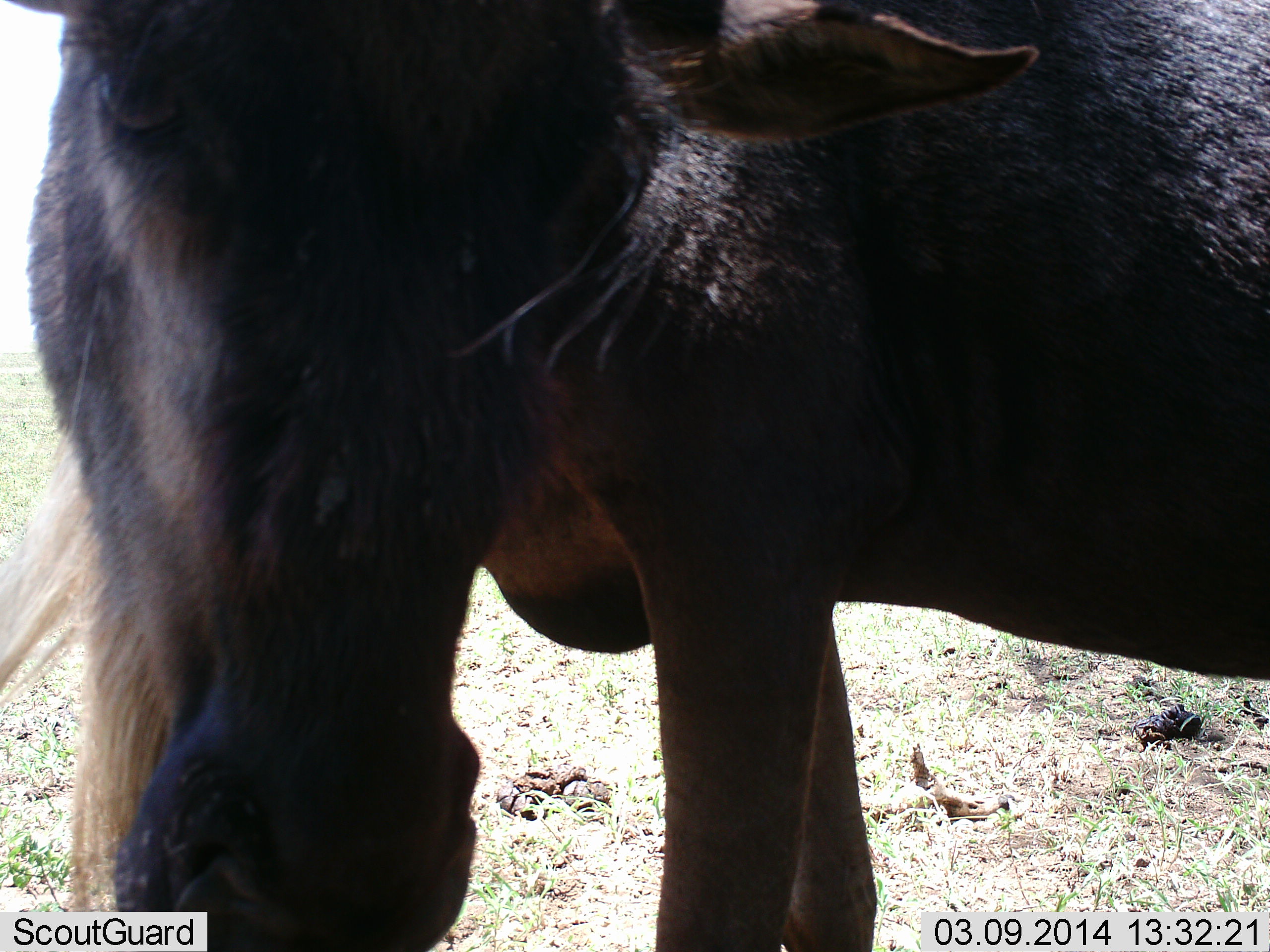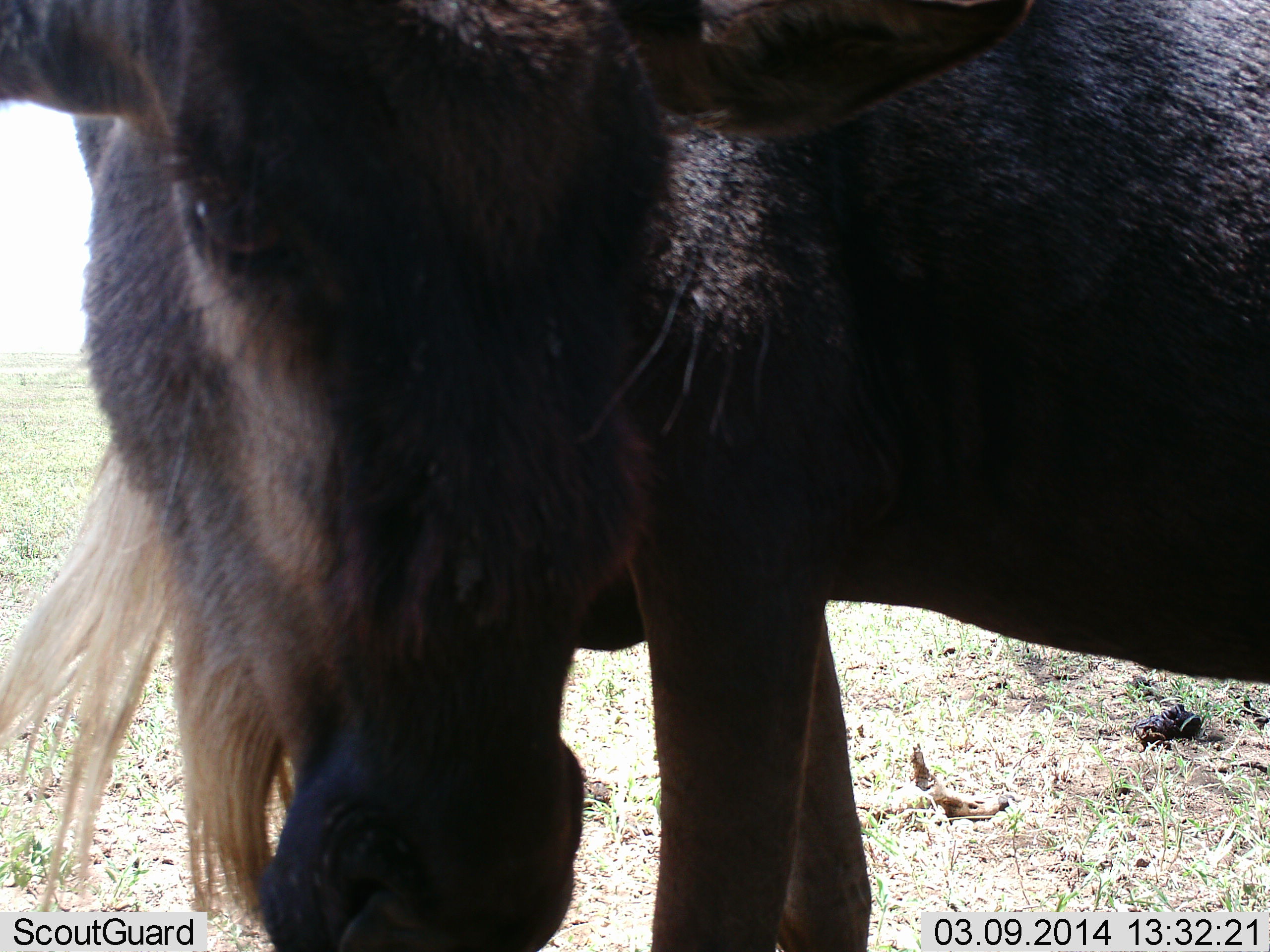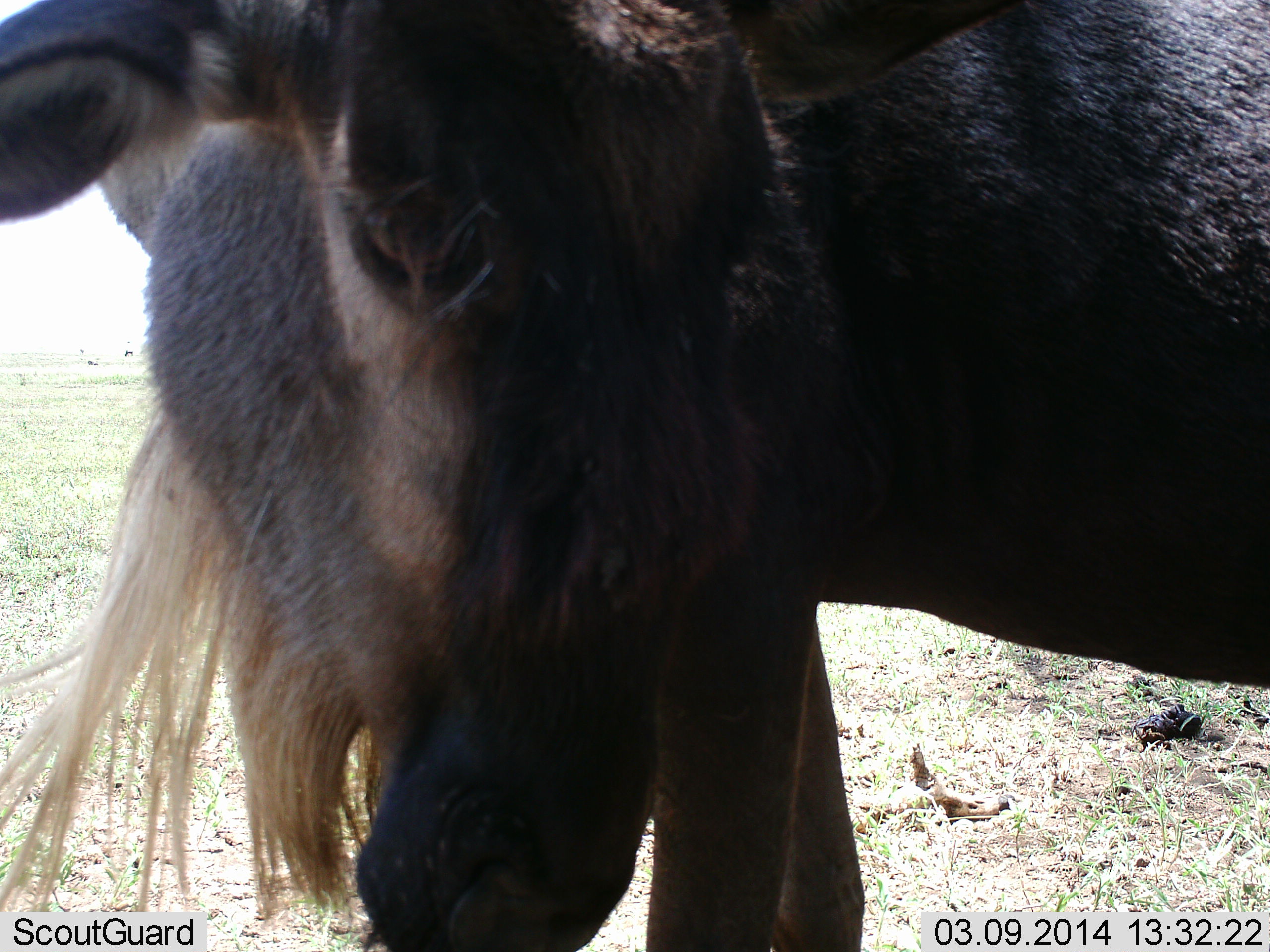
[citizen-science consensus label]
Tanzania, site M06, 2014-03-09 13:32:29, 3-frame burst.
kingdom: Animalia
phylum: Chordata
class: Mammalia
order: Artiodactyla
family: Bovidae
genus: Connochaetes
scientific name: Connochaetes taurinus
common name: blue wildebeest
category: wildebeest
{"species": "wildebeest (blue wildebeest) (Connochaetes taurinus)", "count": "1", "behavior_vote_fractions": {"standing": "80%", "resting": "0%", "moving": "20%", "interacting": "0%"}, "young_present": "0%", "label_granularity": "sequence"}